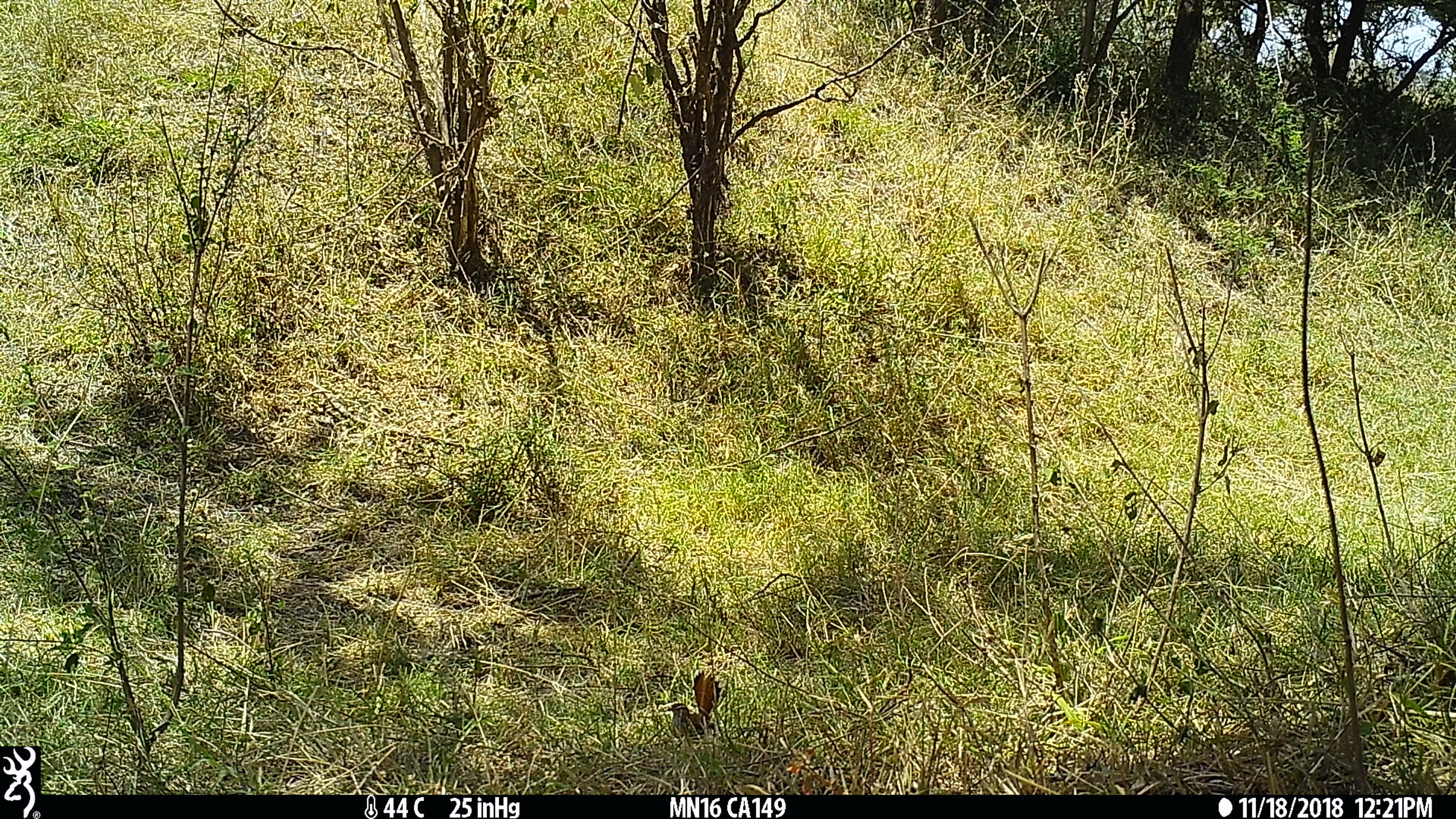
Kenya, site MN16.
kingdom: Animalia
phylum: Chordata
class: Aves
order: Passeriformes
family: Muscicapidae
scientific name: Muscicapidae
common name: robin